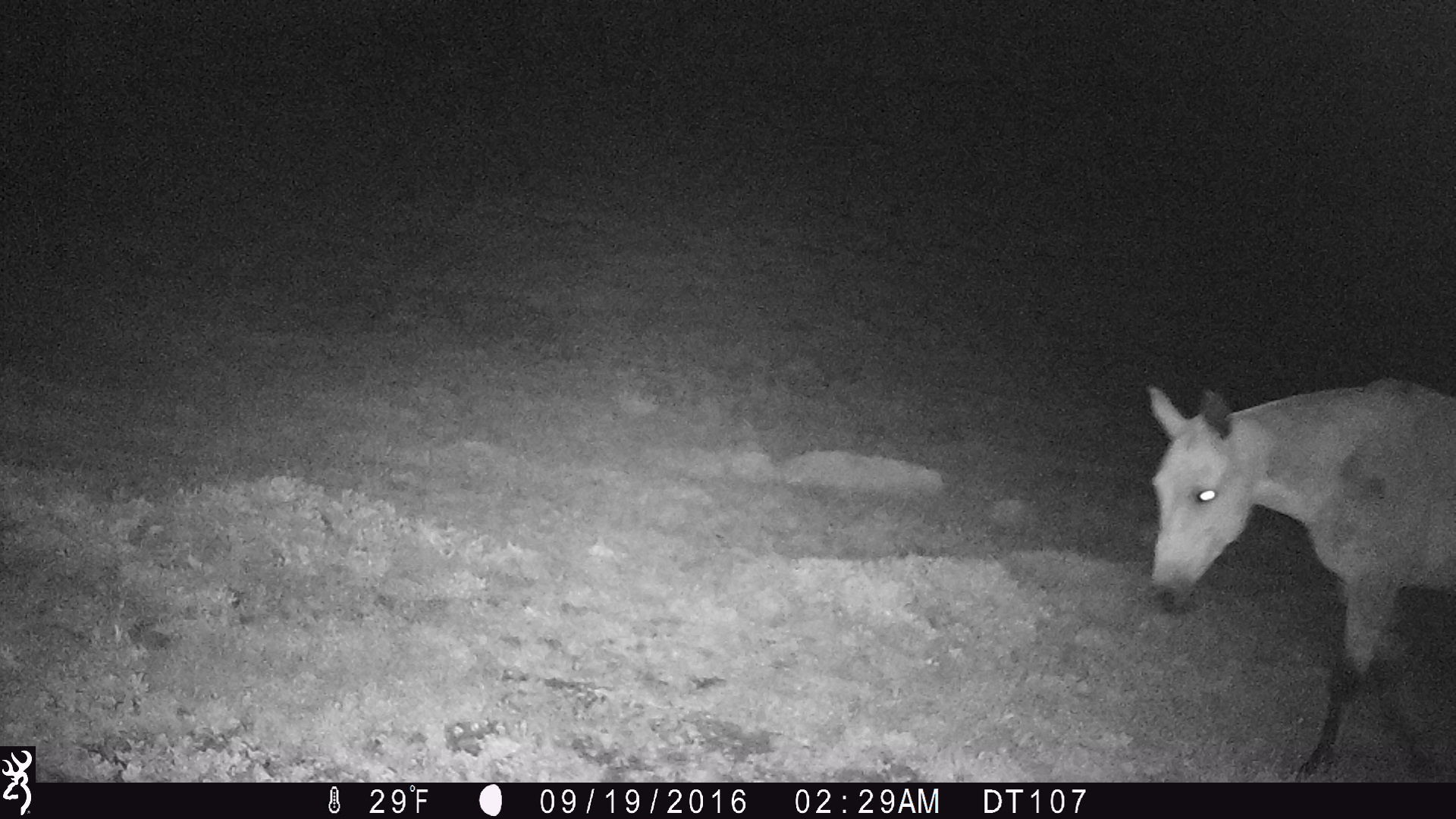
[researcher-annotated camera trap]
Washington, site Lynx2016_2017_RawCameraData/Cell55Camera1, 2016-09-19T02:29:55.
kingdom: Animalia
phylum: Chordata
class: Mammalia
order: Perissodactyla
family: Equidae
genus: Equus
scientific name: Equus caballus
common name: domestic horse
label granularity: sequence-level